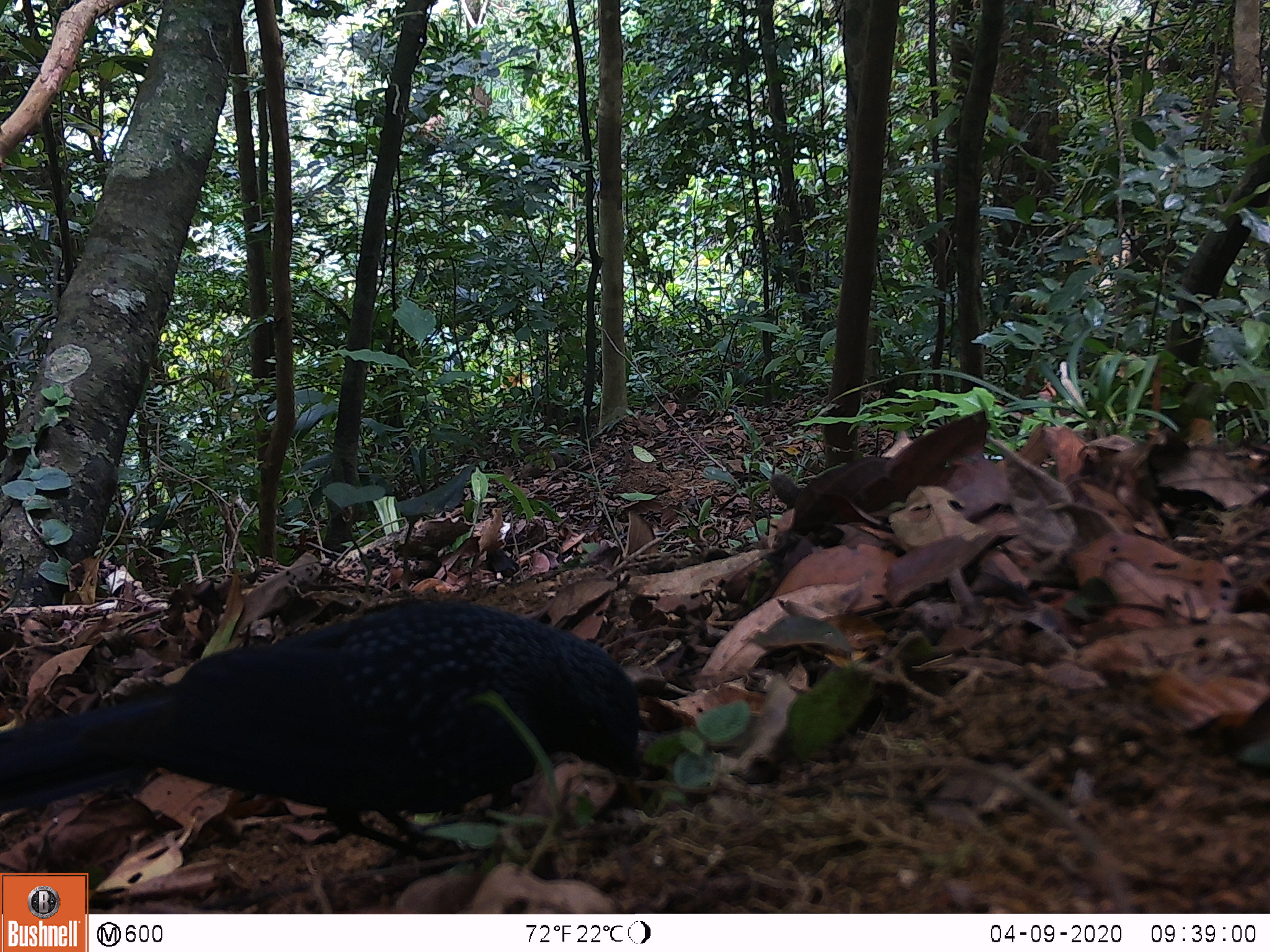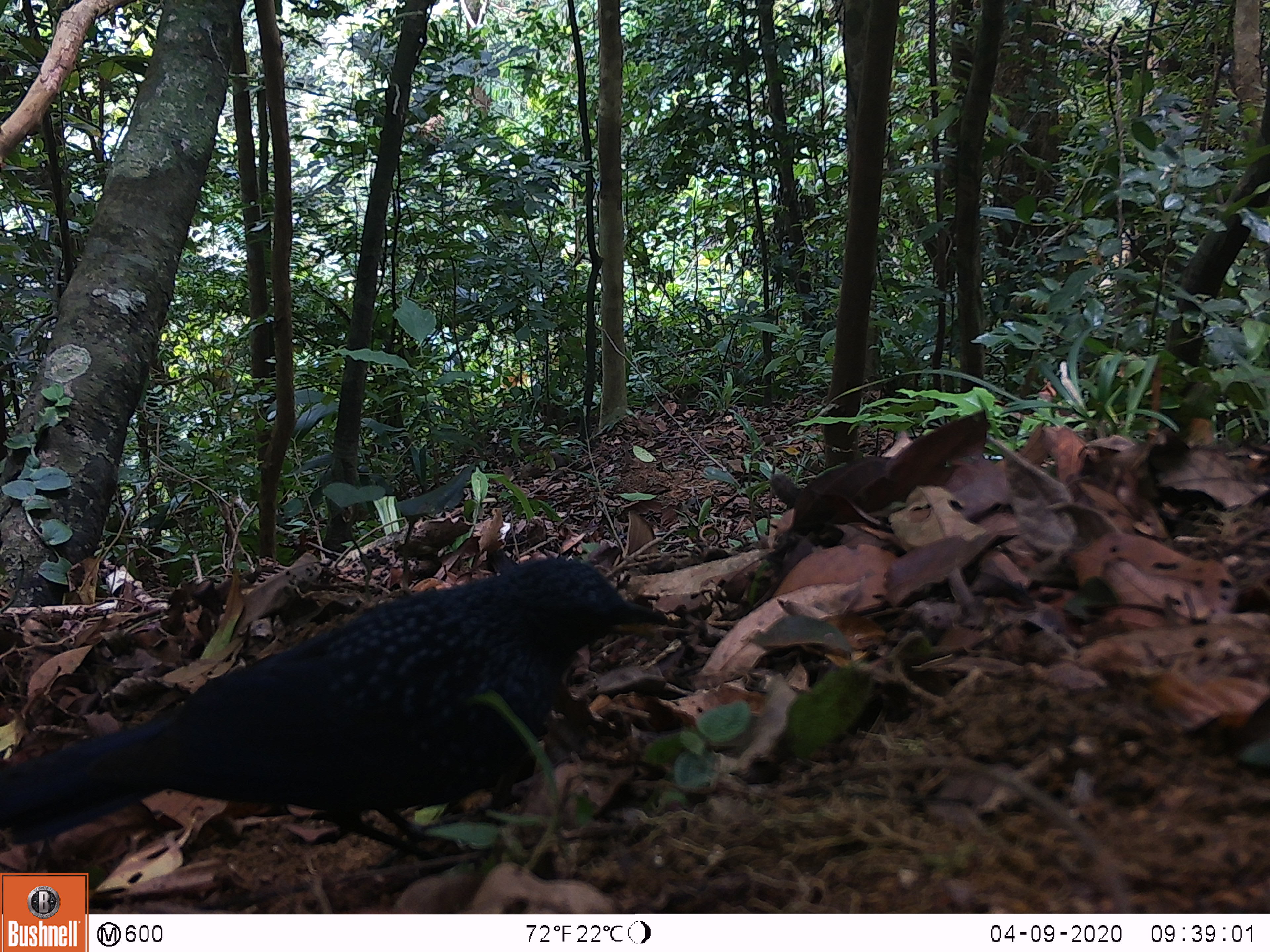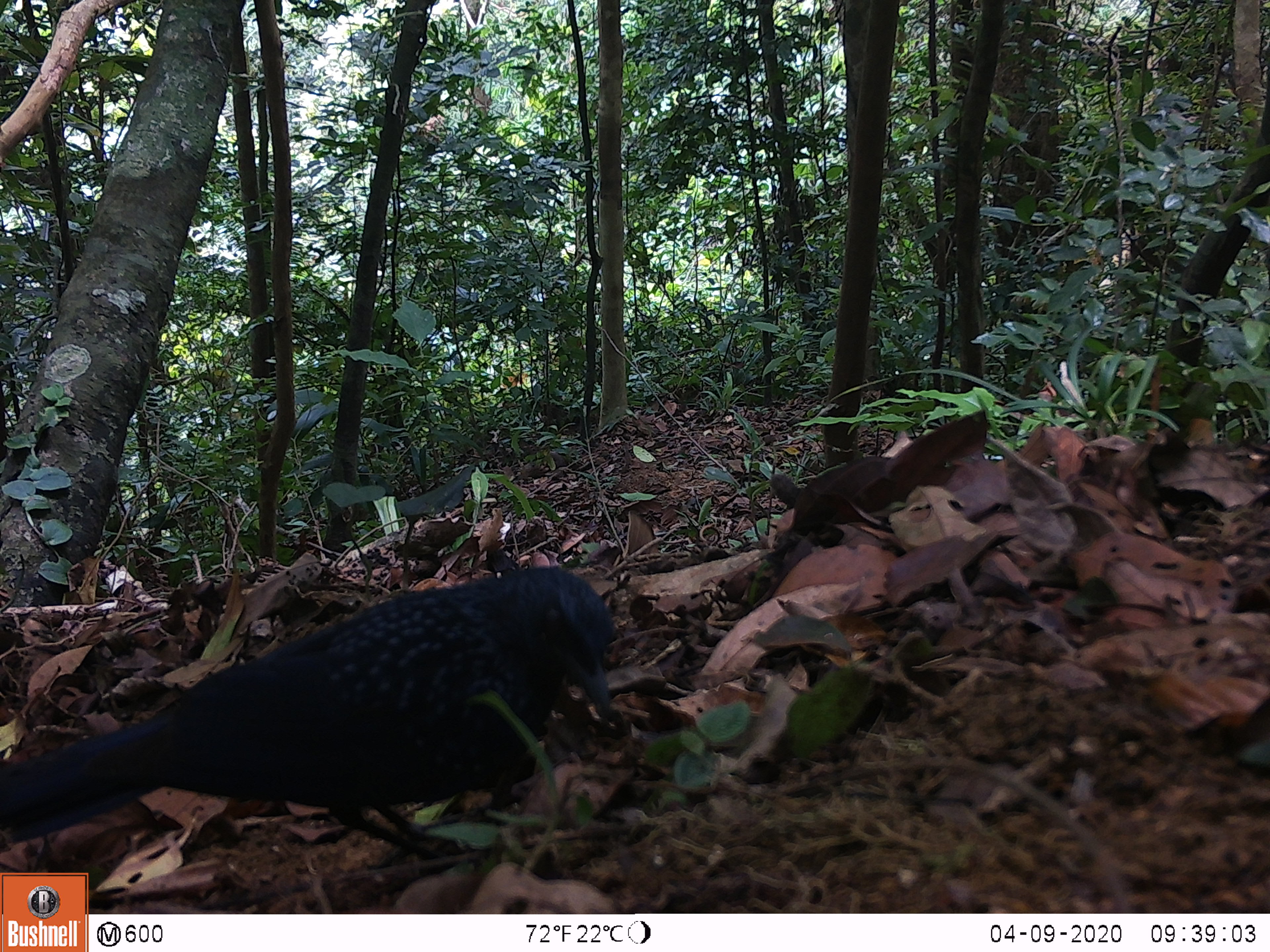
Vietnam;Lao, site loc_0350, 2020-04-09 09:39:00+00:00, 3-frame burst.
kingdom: Animalia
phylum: Chordata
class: Aves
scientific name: Aves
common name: bird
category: unidentified bird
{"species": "unidentified bird (bird) (Aves)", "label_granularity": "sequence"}